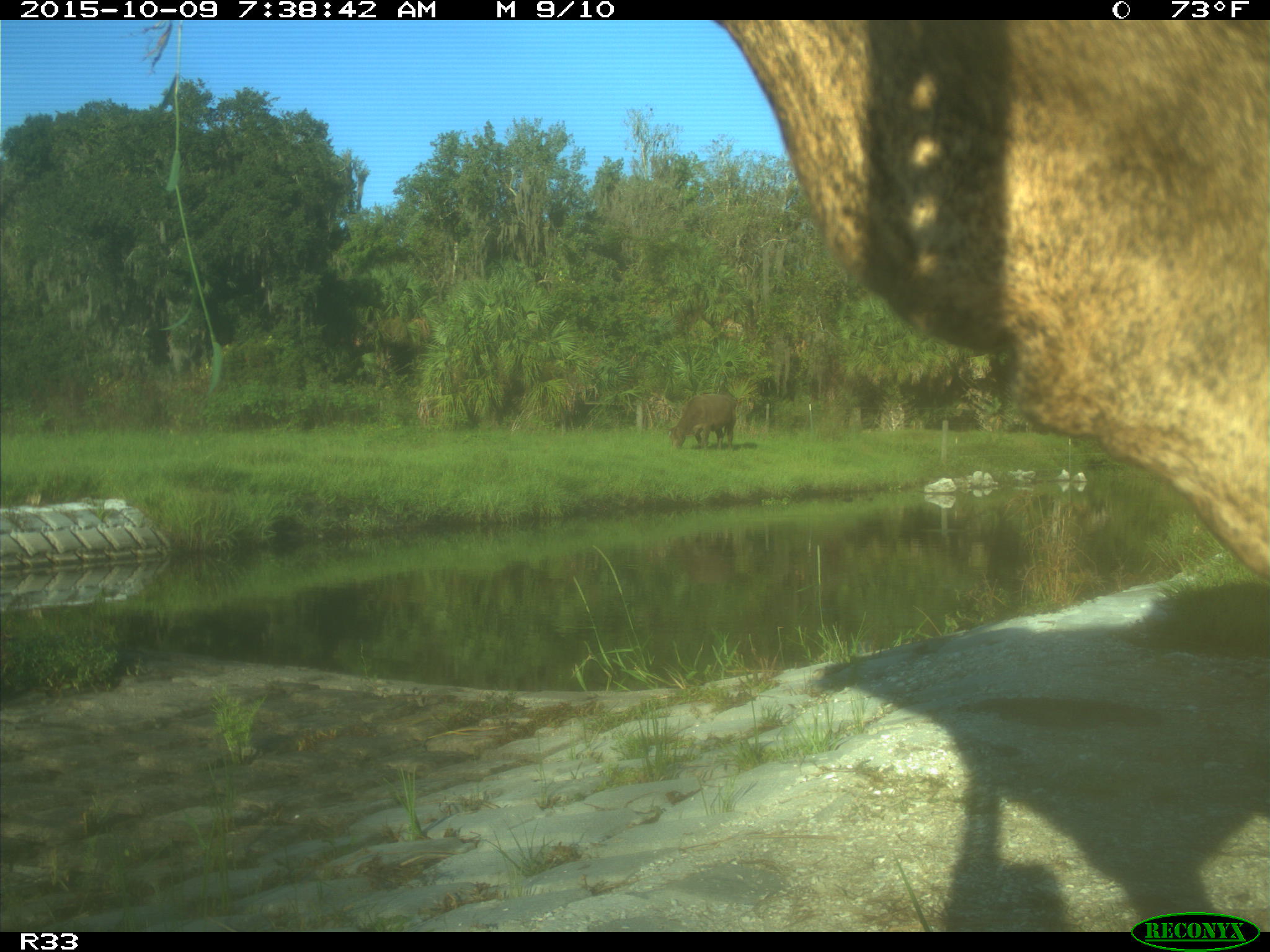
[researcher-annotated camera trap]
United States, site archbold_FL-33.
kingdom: Animalia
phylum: Chordata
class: Mammalia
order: Artiodactyla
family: Bovidae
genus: Bos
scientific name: Bos taurus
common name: domestic cow